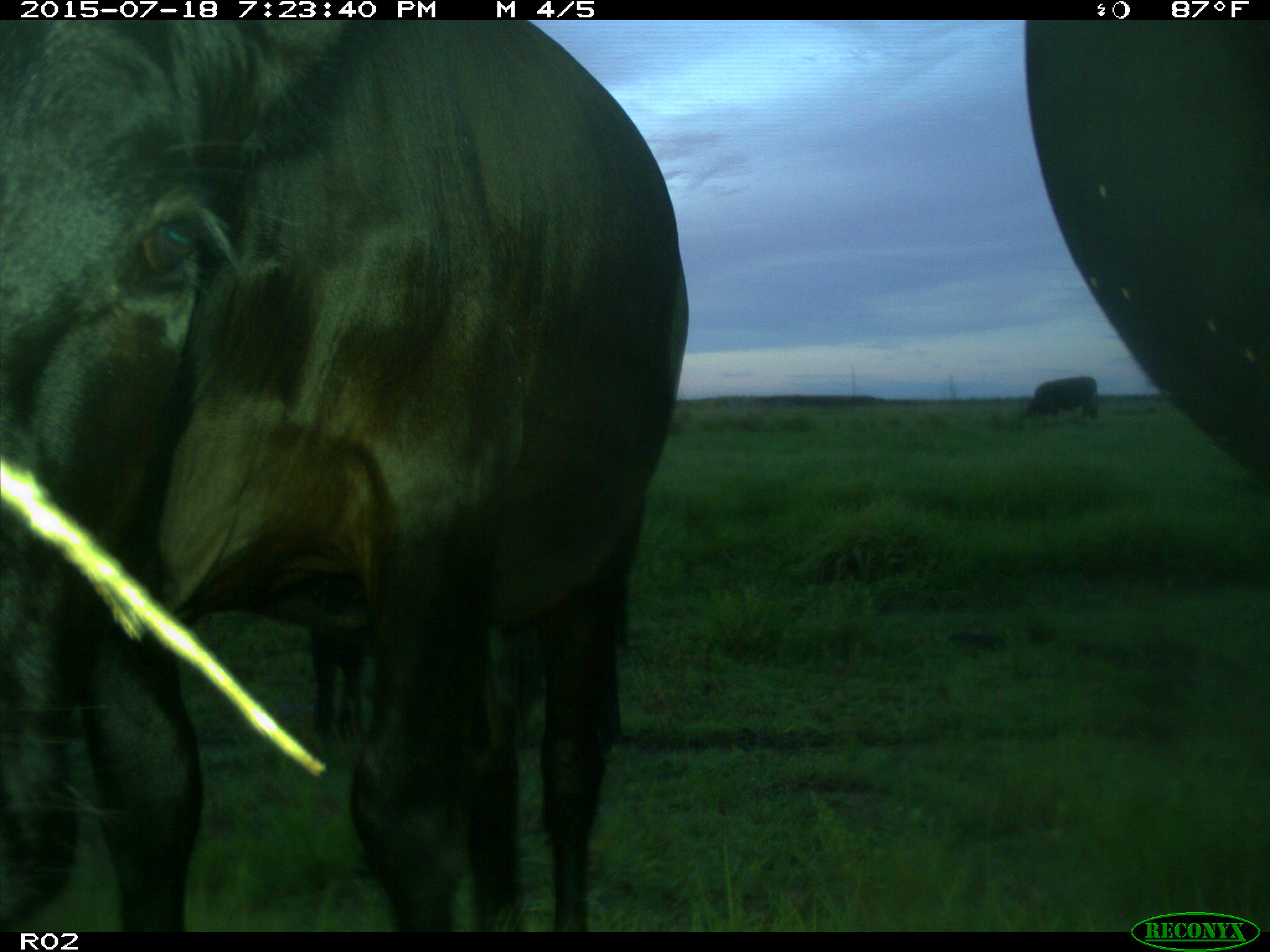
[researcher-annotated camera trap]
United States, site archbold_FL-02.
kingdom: Animalia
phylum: Chordata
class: Mammalia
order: Artiodactyla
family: Bovidae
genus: Bos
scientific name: Bos taurus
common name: domestic cow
Bos taurus (domestic cow).